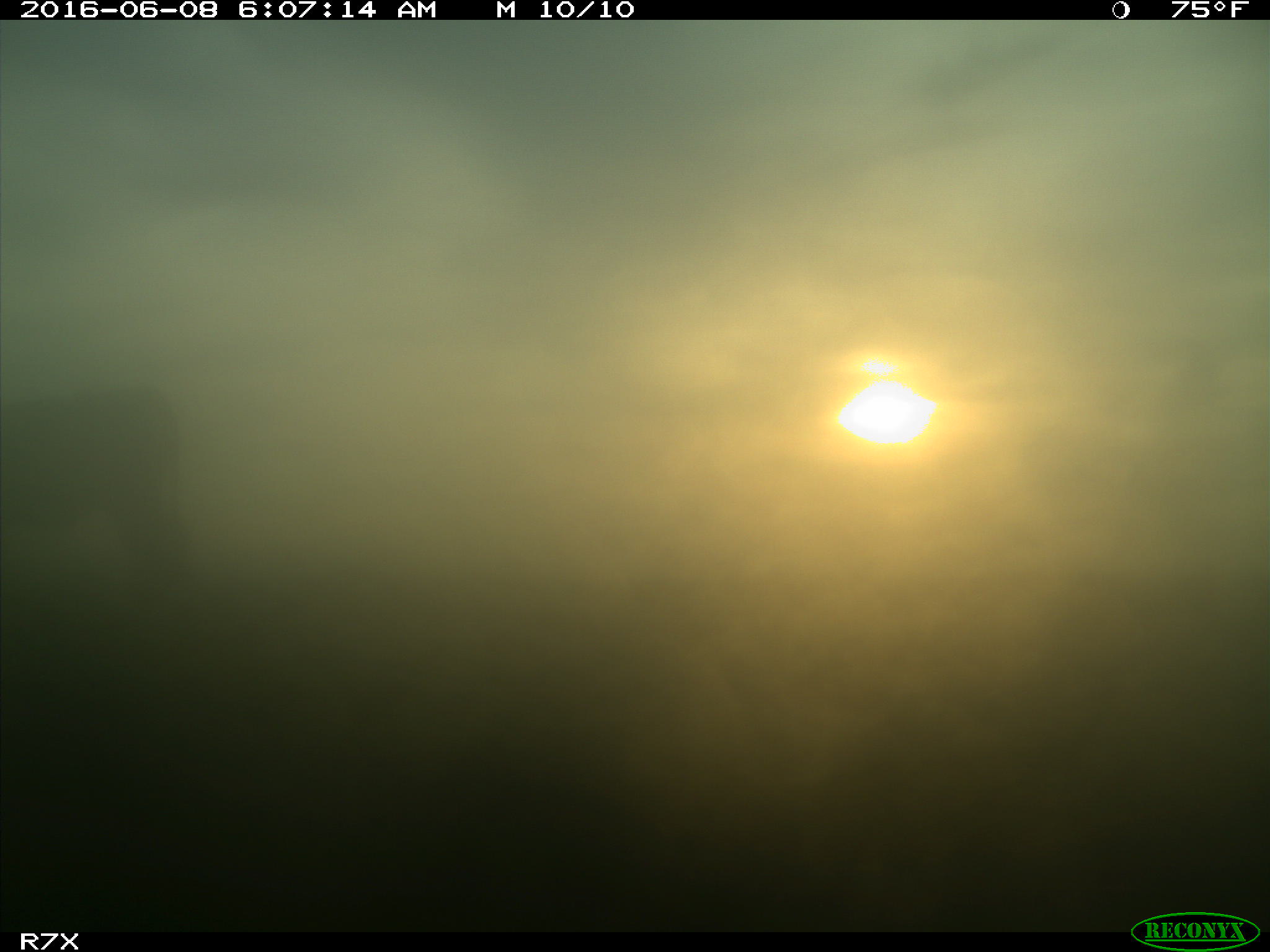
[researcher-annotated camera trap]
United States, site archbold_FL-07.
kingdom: Animalia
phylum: Chordata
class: Mammalia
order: Artiodactyla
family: Bovidae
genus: Bos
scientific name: Bos taurus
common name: domestic cow